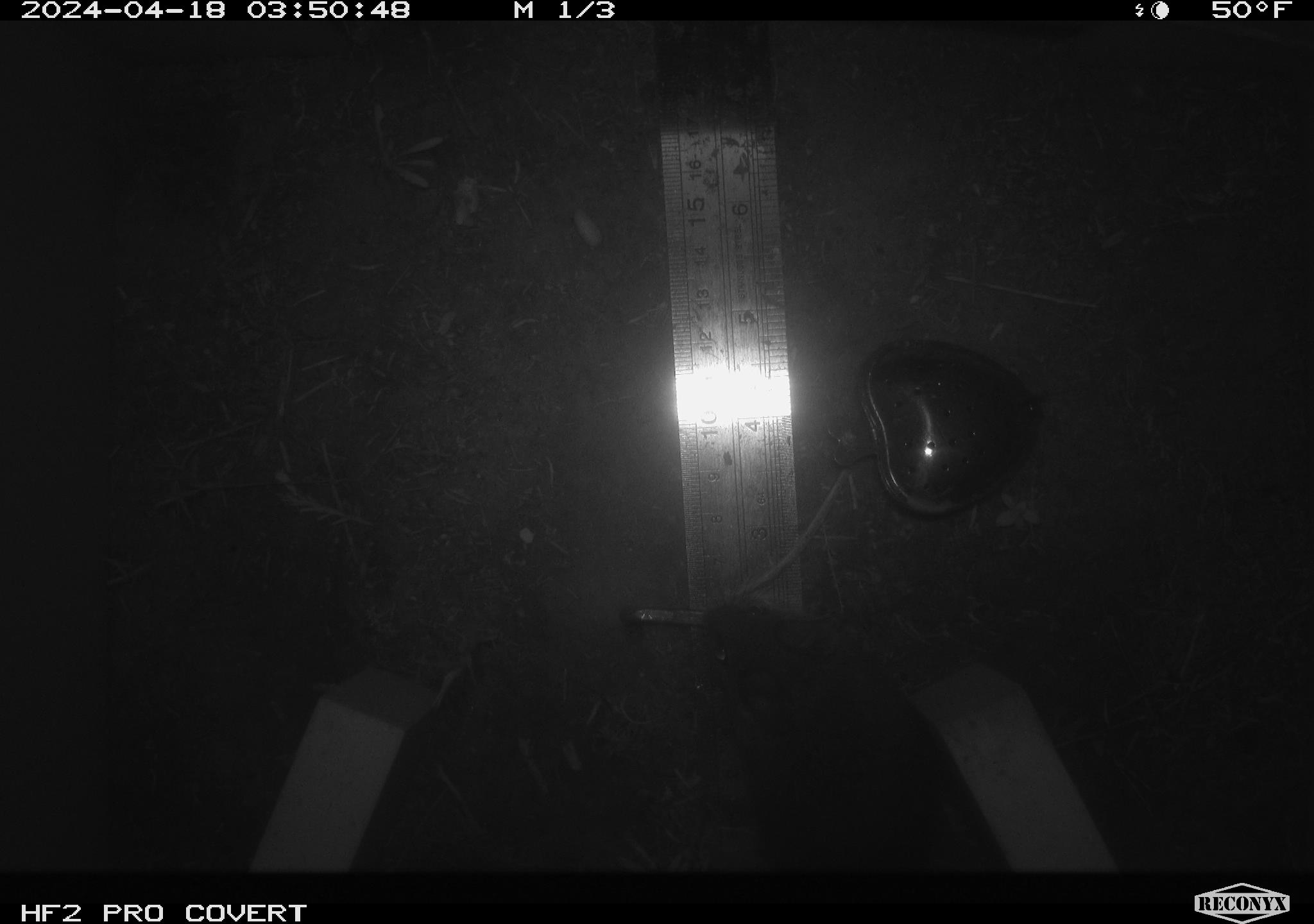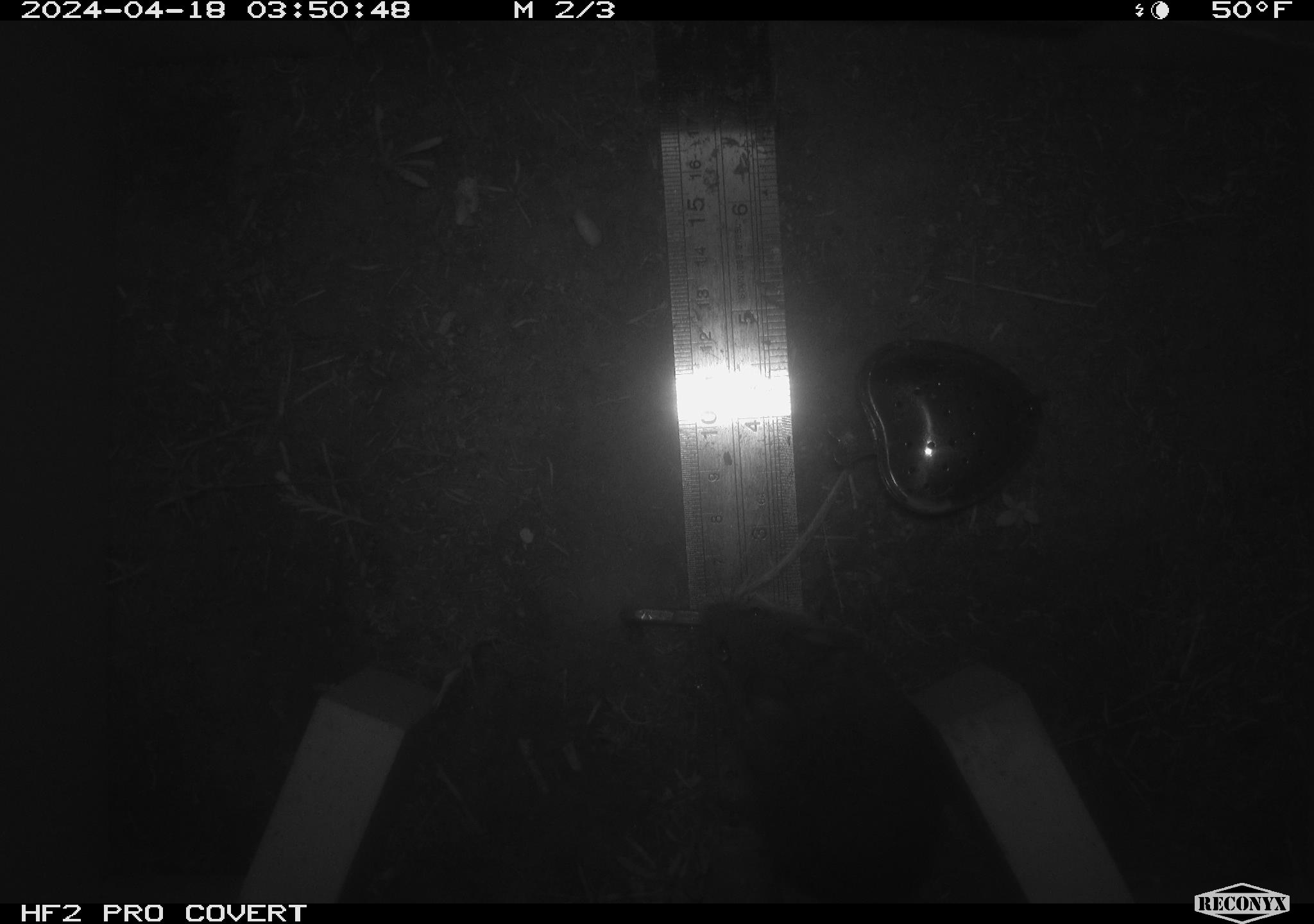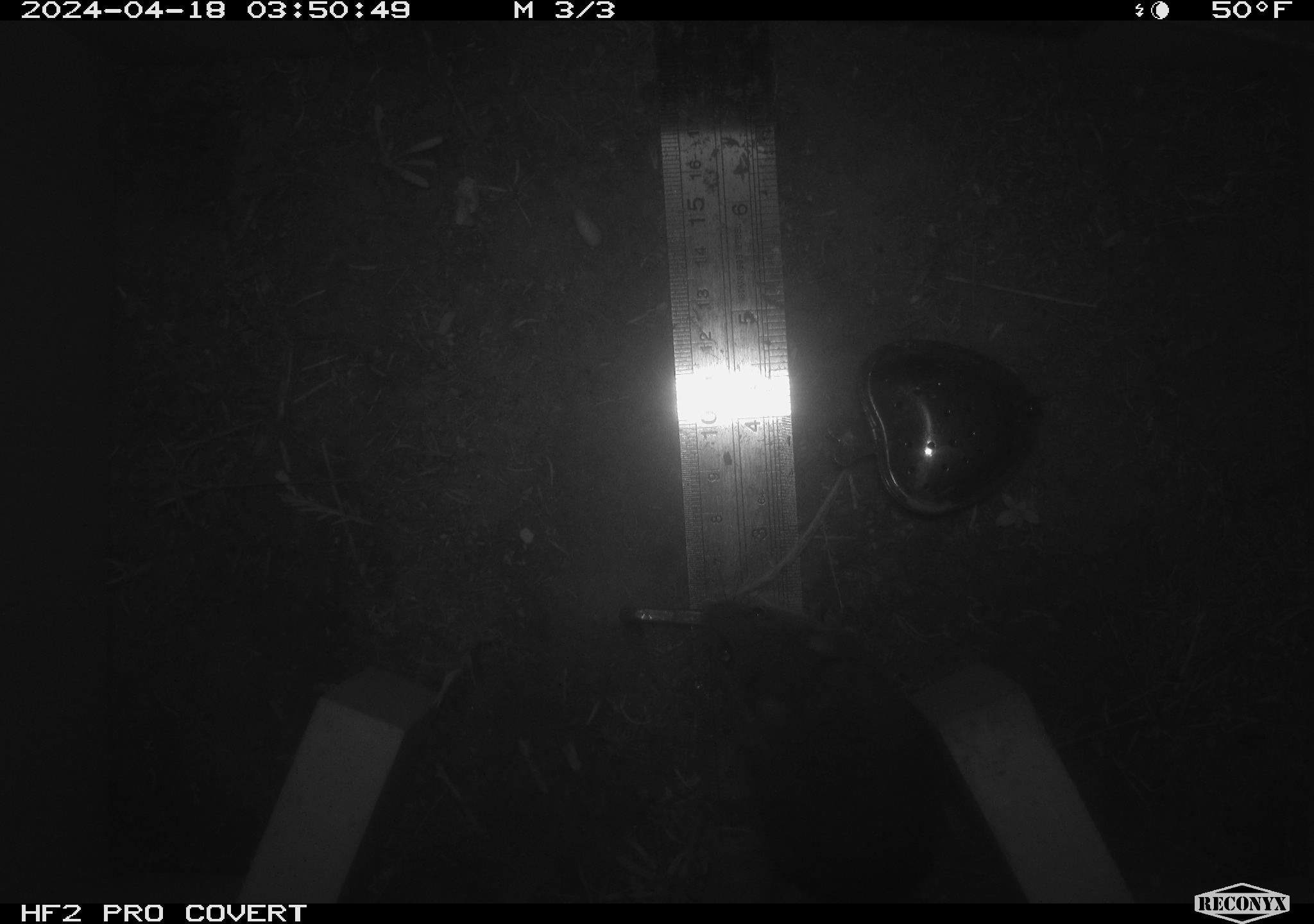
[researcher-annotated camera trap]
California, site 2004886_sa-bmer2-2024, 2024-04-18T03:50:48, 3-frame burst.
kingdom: Animalia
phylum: Chordata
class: Mammalia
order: Rodentia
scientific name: Rodentia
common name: mouse species